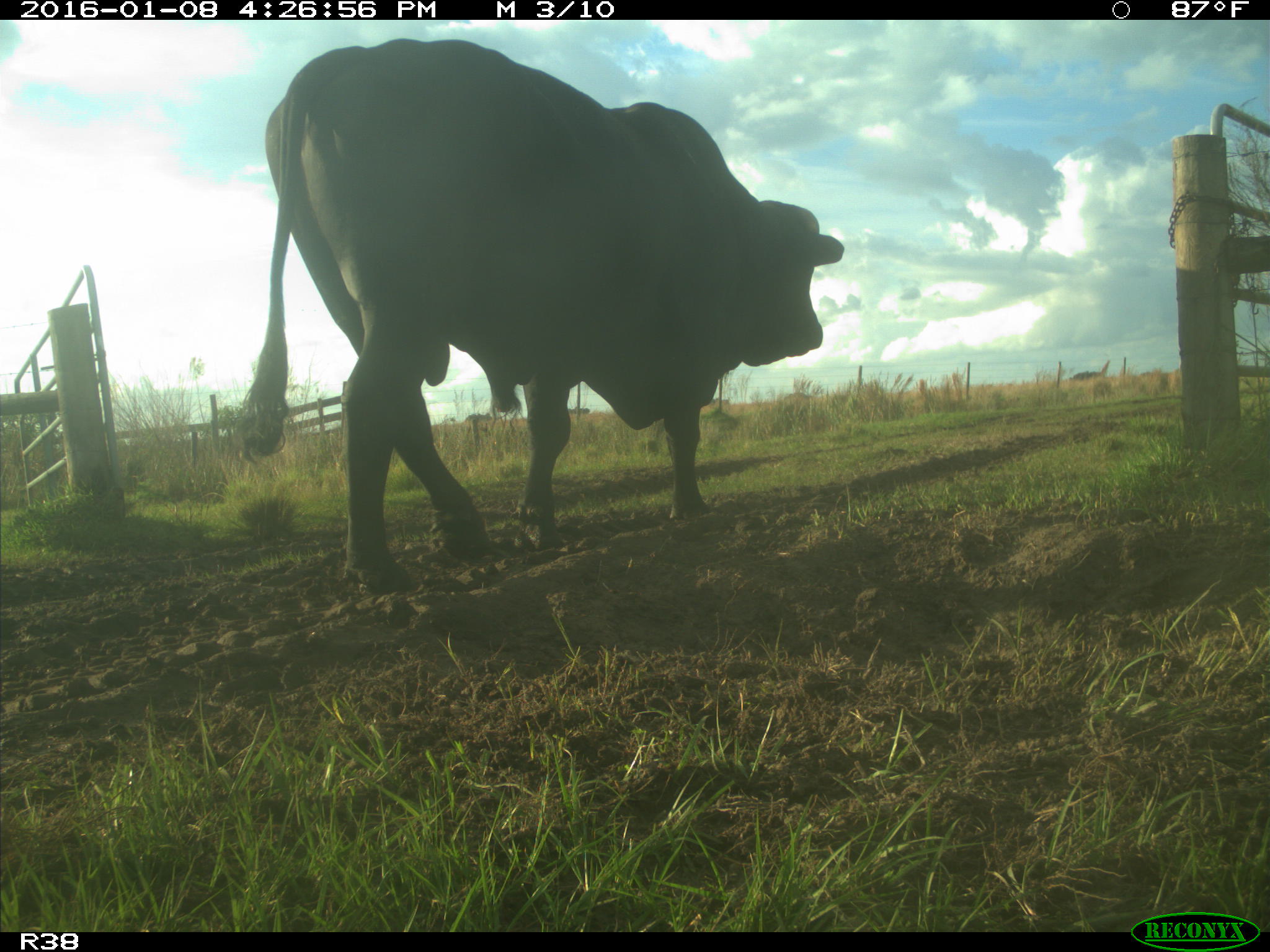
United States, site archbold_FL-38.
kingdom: Animalia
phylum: Chordata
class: Mammalia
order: Artiodactyla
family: Bovidae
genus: Bos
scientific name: Bos taurus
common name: domestic cow